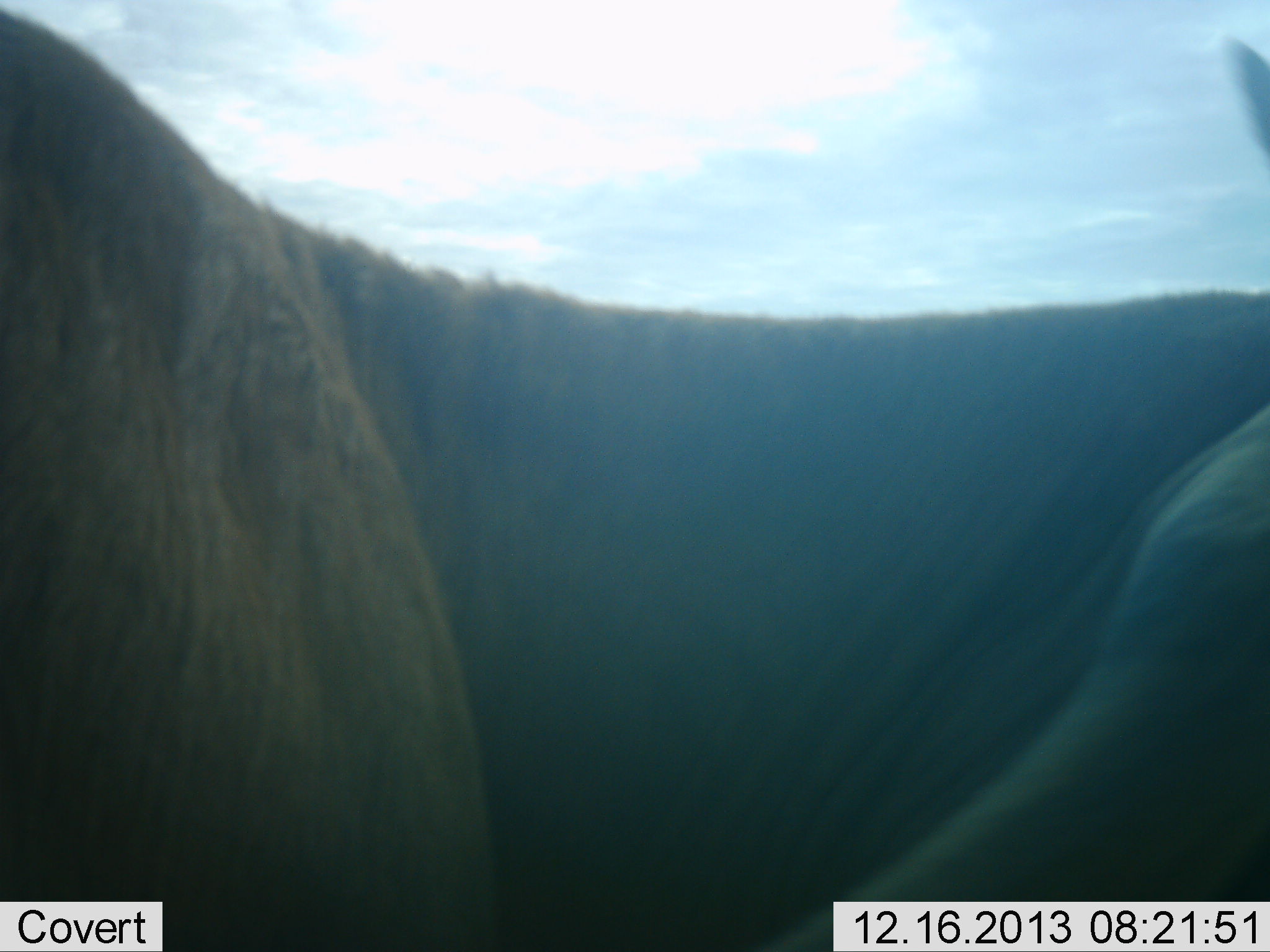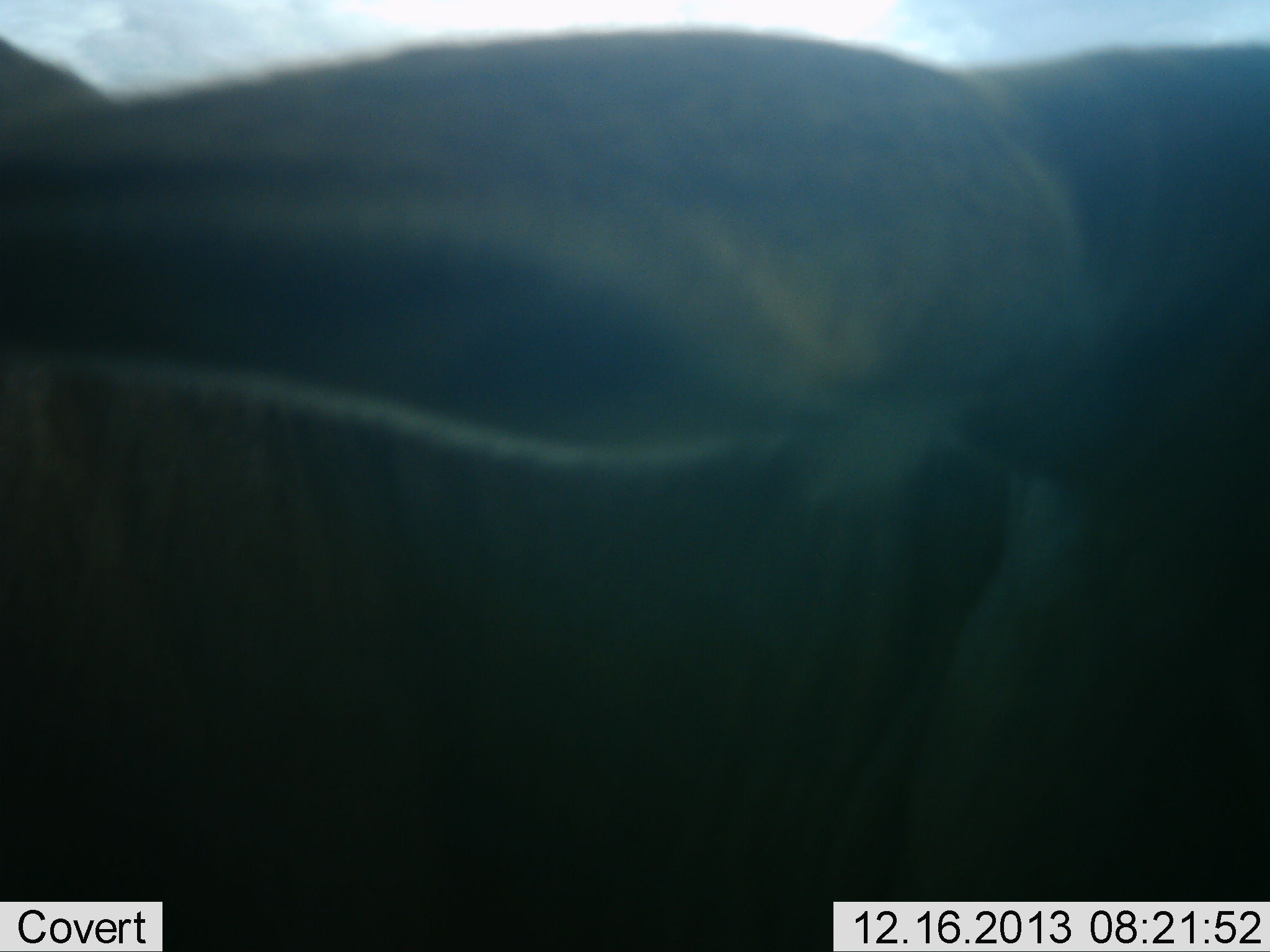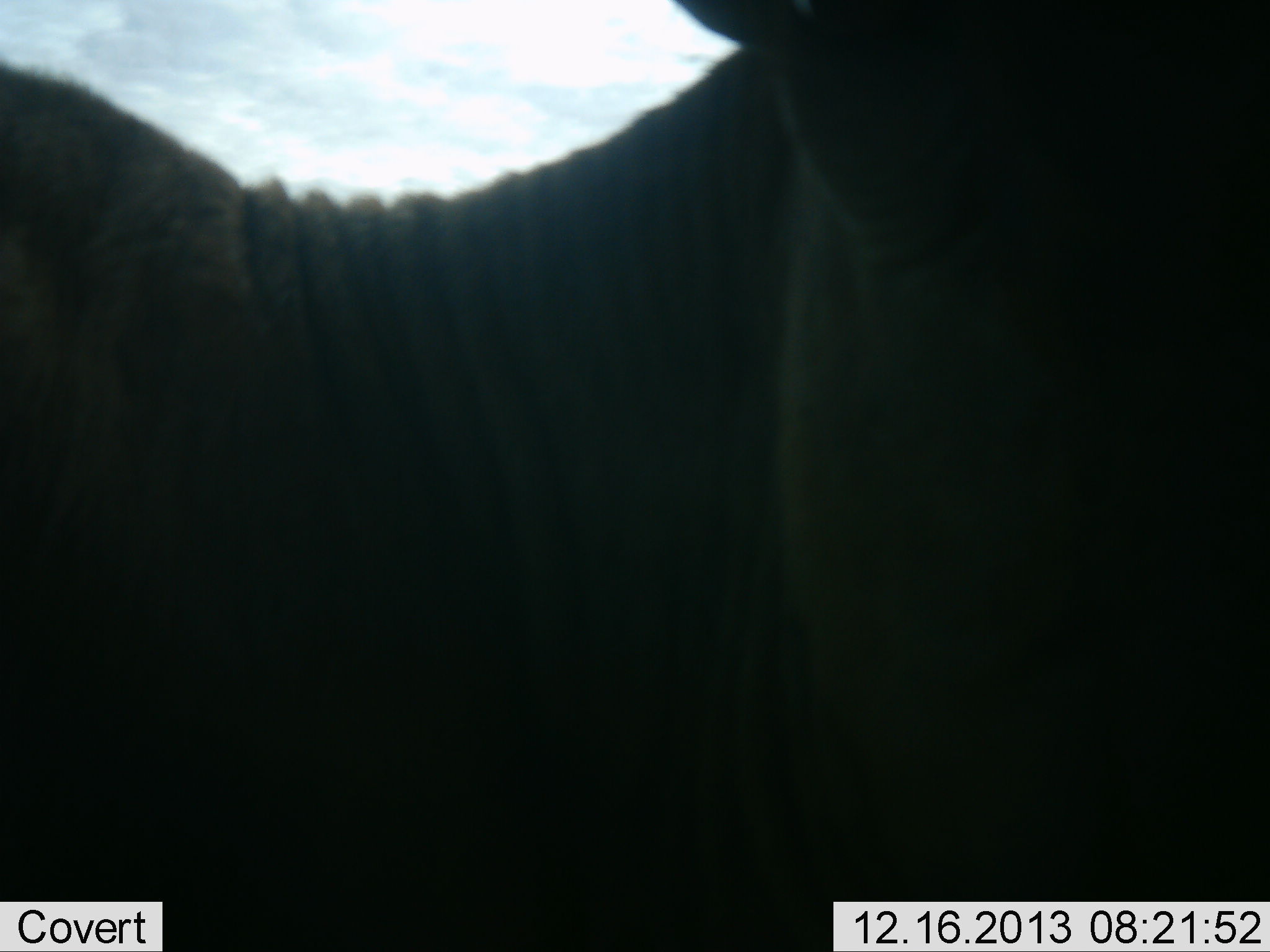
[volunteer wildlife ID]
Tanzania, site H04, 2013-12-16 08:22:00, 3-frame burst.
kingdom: Animalia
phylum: Chordata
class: Mammalia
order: Artiodactyla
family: Bovidae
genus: Connochaetes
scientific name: Connochaetes taurinus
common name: blue wildebeest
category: wildebeest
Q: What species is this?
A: Wildebeest (blue wildebeest) (Connochaetes taurinus).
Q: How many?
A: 1.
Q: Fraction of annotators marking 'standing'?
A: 40%.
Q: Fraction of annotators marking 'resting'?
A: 10%.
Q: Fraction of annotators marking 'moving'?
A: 50%.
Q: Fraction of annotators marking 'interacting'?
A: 0%.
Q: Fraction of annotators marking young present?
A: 0%.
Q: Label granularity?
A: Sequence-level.